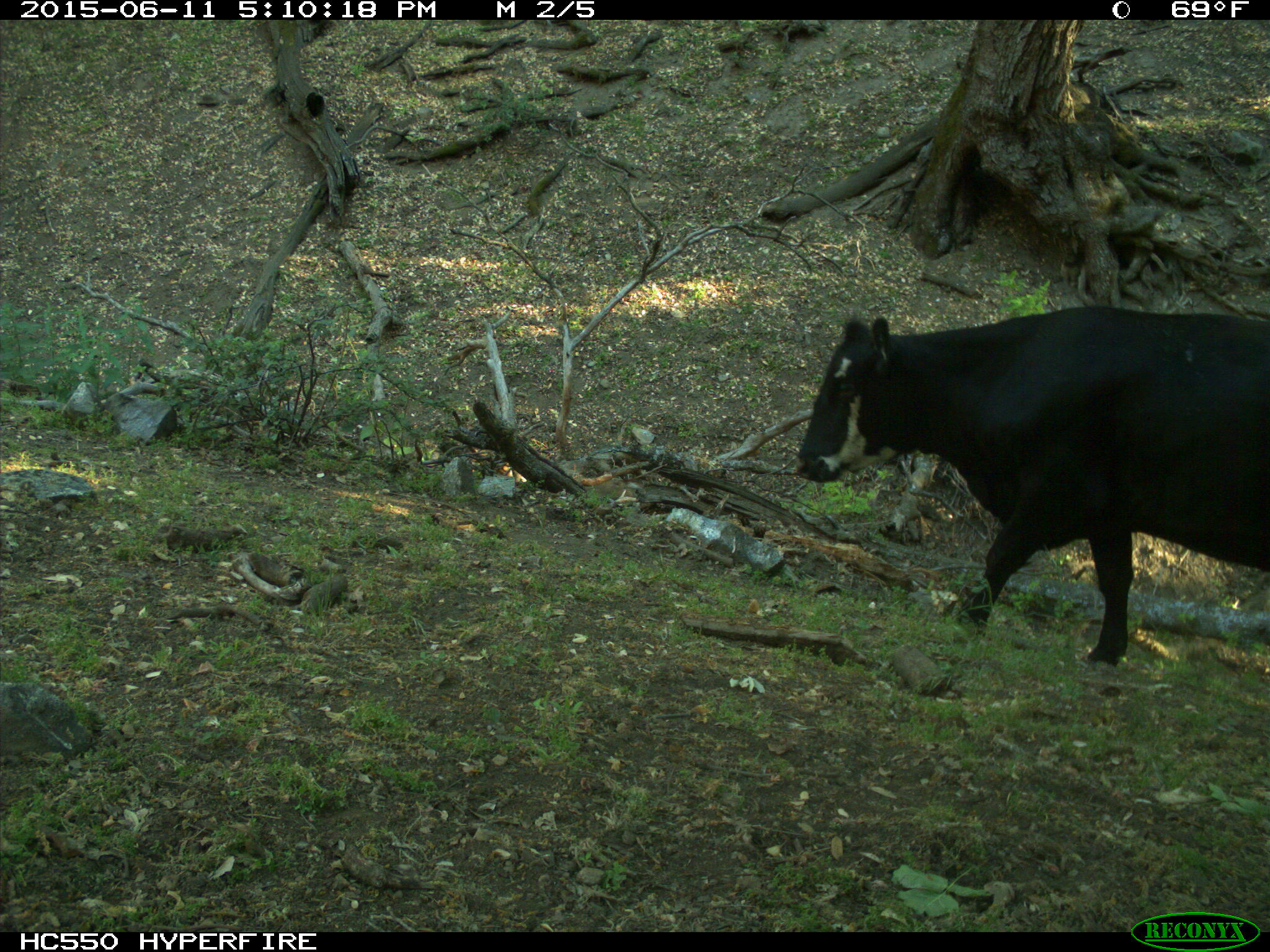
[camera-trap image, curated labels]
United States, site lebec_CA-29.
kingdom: Animalia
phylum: Chordata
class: Mammalia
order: Artiodactyla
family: Bovidae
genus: Bos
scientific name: Bos taurus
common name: domestic cow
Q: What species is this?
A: Bos taurus (domestic cow).